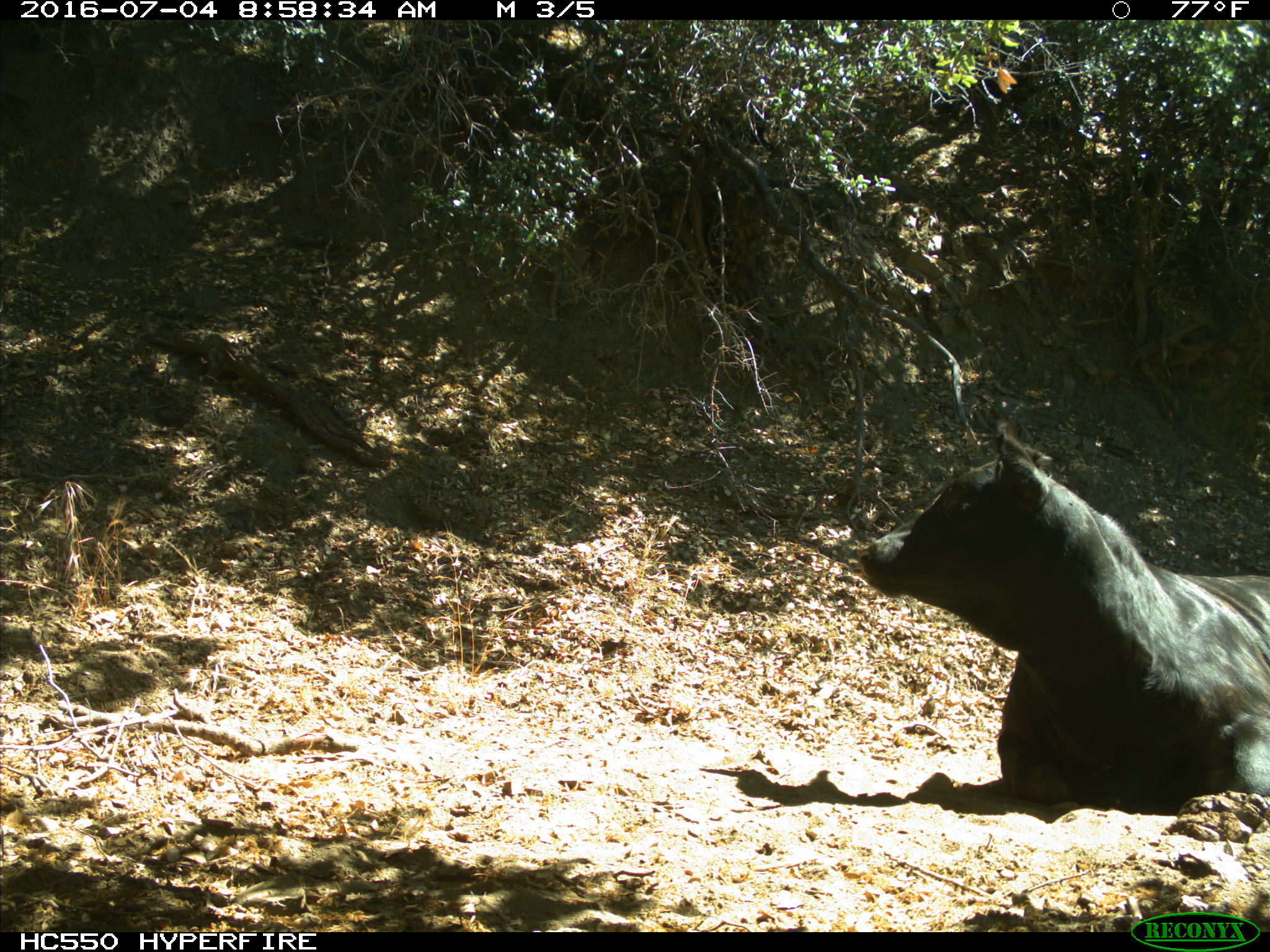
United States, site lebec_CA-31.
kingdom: Animalia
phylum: Chordata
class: Mammalia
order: Artiodactyla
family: Bovidae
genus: Bos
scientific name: Bos taurus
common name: domestic cow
Bos taurus (domestic cow).